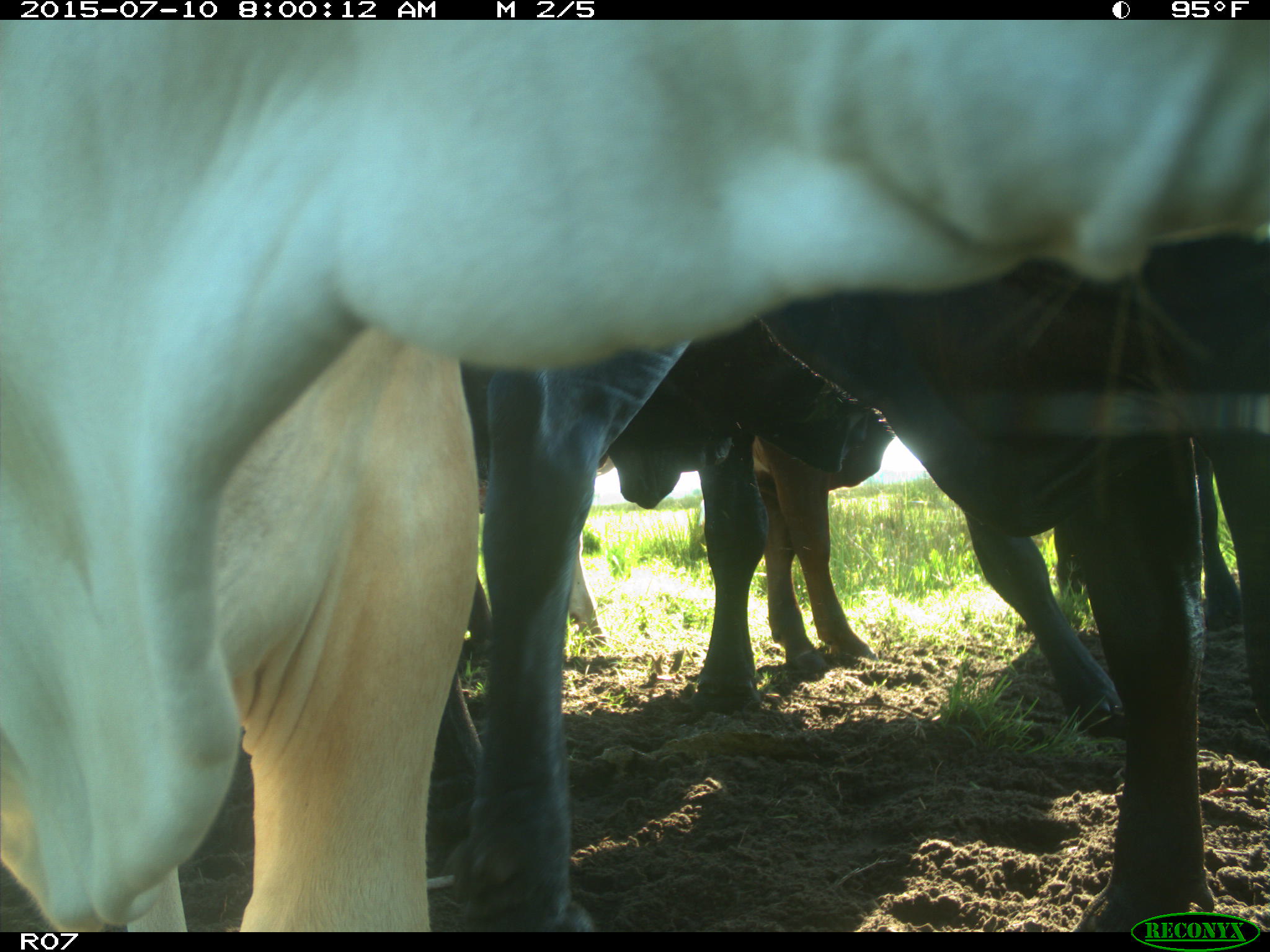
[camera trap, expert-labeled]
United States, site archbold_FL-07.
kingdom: Animalia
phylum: Chordata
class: Mammalia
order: Artiodactyla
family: Bovidae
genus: Bos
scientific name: Bos taurus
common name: domestic cow